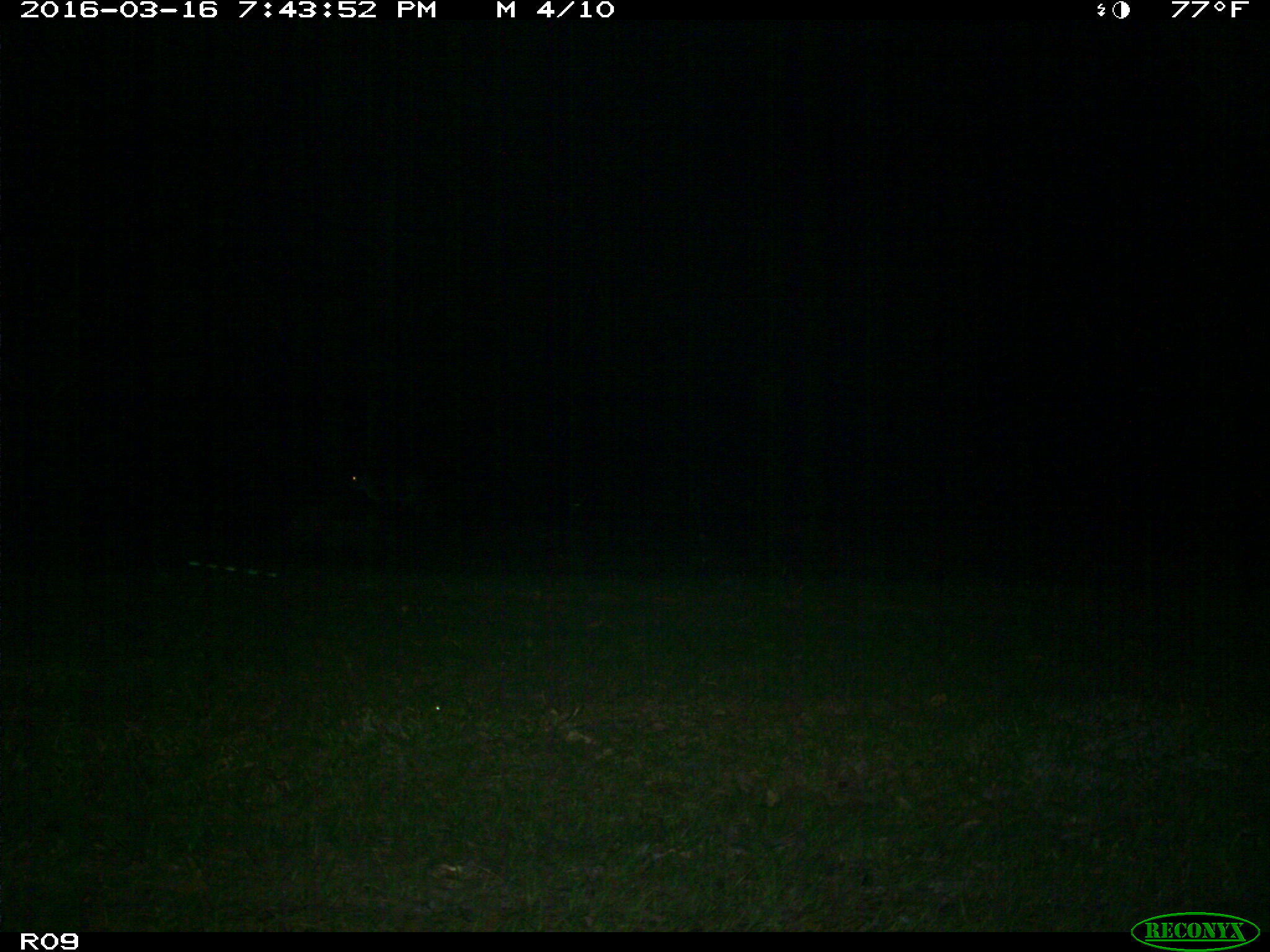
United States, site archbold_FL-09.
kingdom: Animalia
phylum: Chordata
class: Mammalia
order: Artiodactyla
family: Bovidae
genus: Bos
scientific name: Bos taurus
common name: domestic cow